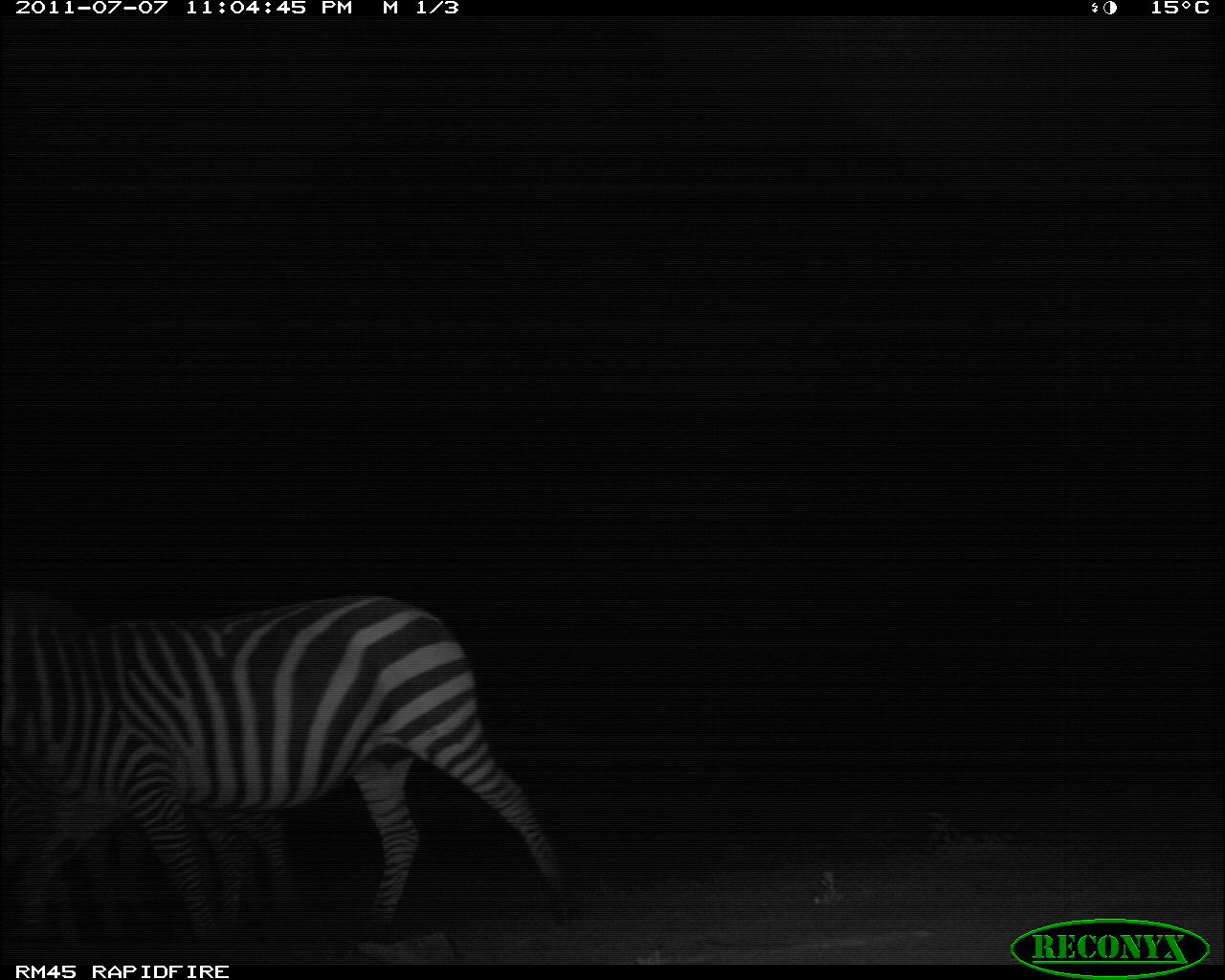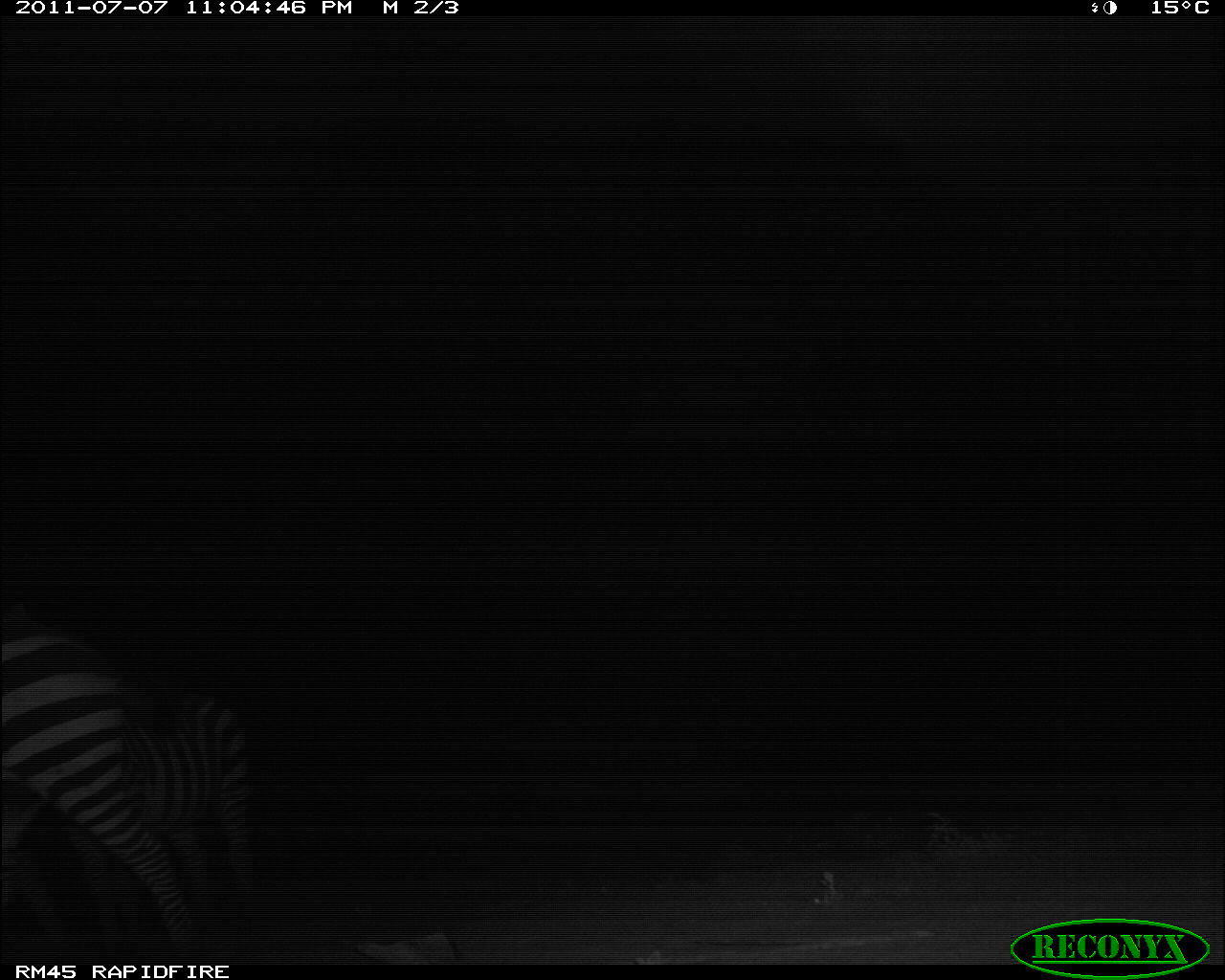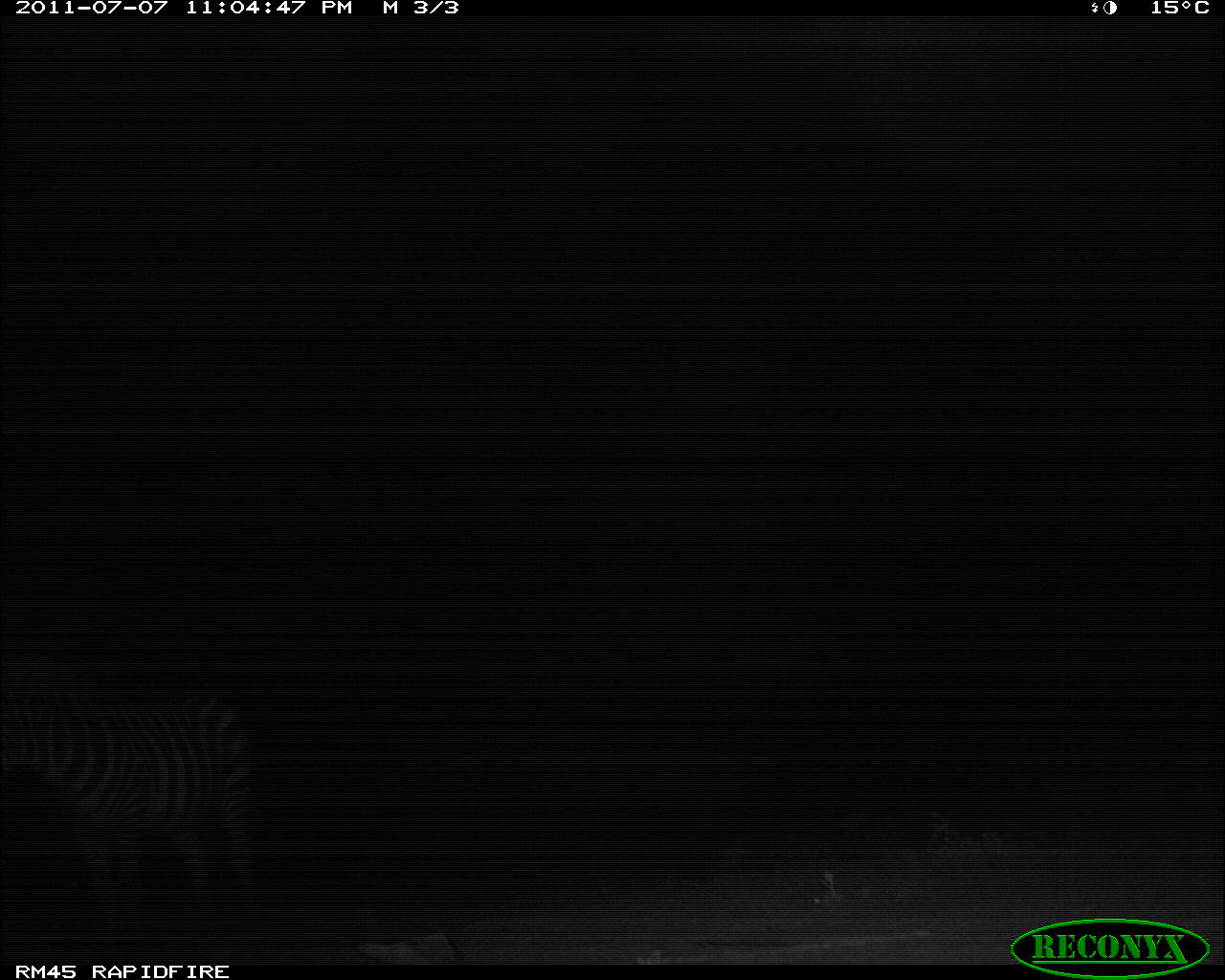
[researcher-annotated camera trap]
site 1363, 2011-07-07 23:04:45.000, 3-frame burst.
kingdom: Animalia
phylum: Chordata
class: Mammalia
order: Perissodactyla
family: Equidae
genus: Equus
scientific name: Equus quagga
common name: plains zebra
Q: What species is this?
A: Equus quagga (plains zebra).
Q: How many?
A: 2.